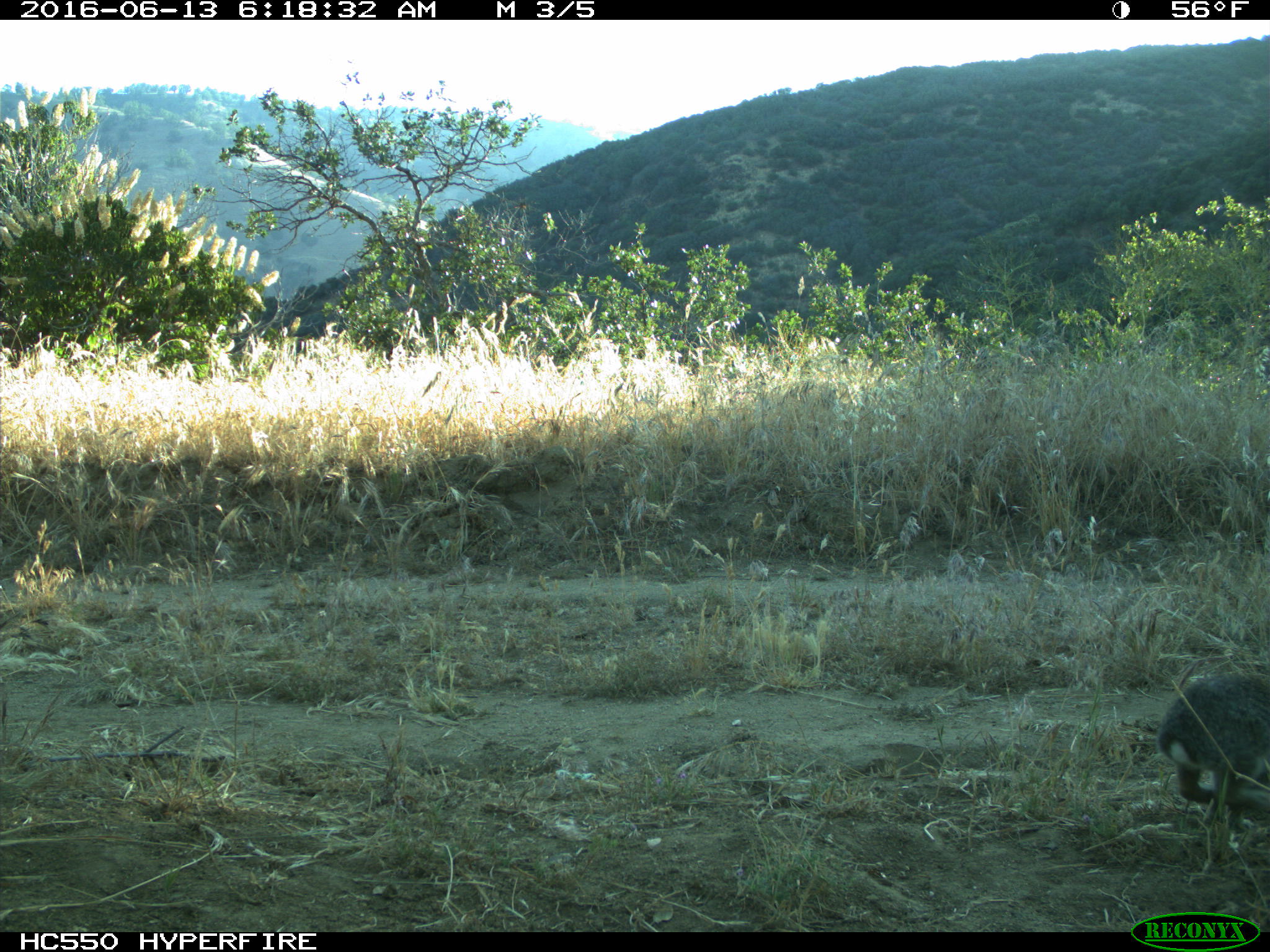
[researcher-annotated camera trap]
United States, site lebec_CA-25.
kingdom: Animalia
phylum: Chordata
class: Mammalia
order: Lagomorpha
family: Leporidae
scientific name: Leporidae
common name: rabbits and hares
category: unidentified rabbit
Unidentified rabbit (rabbits and hares) (Leporidae).